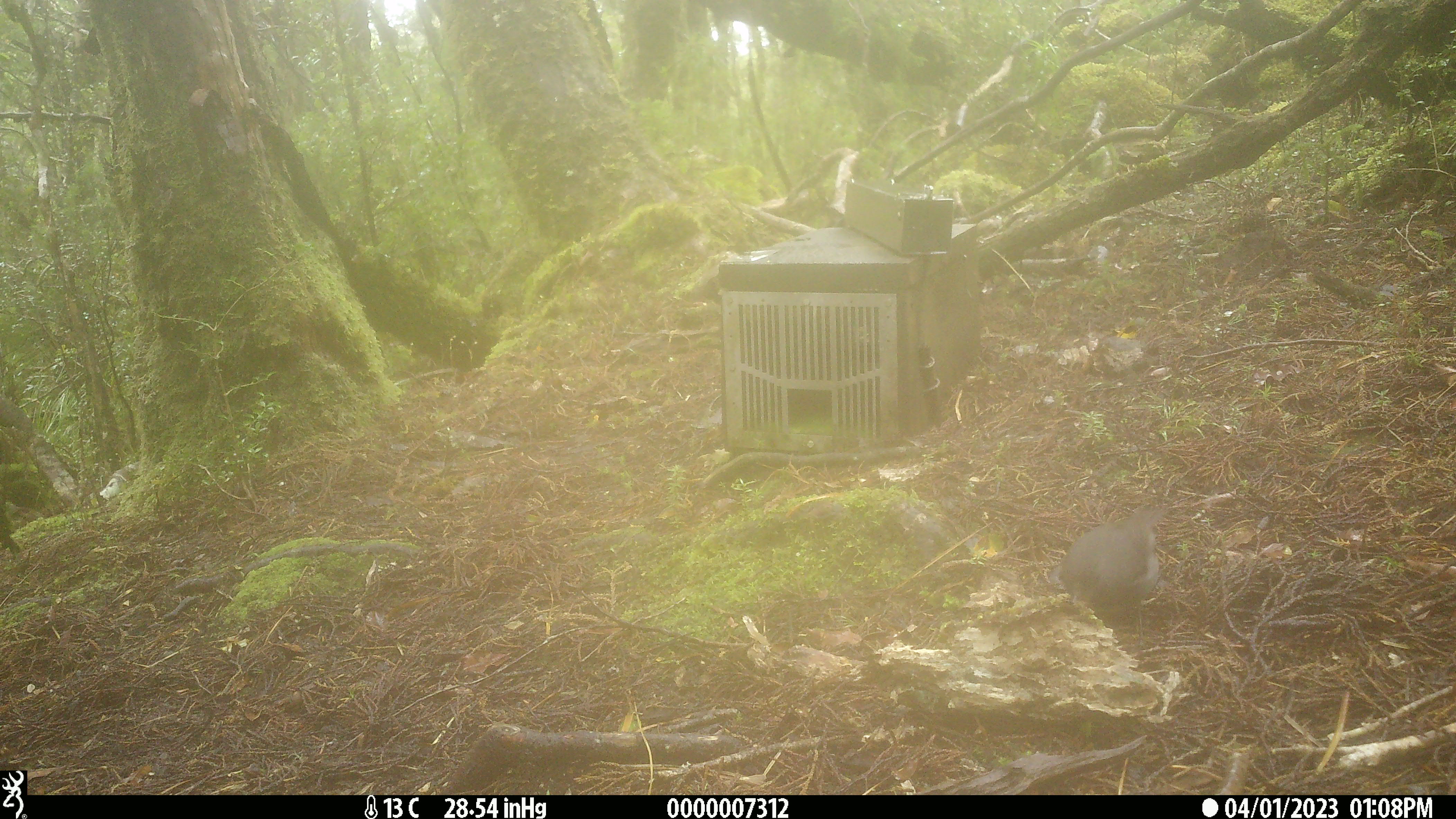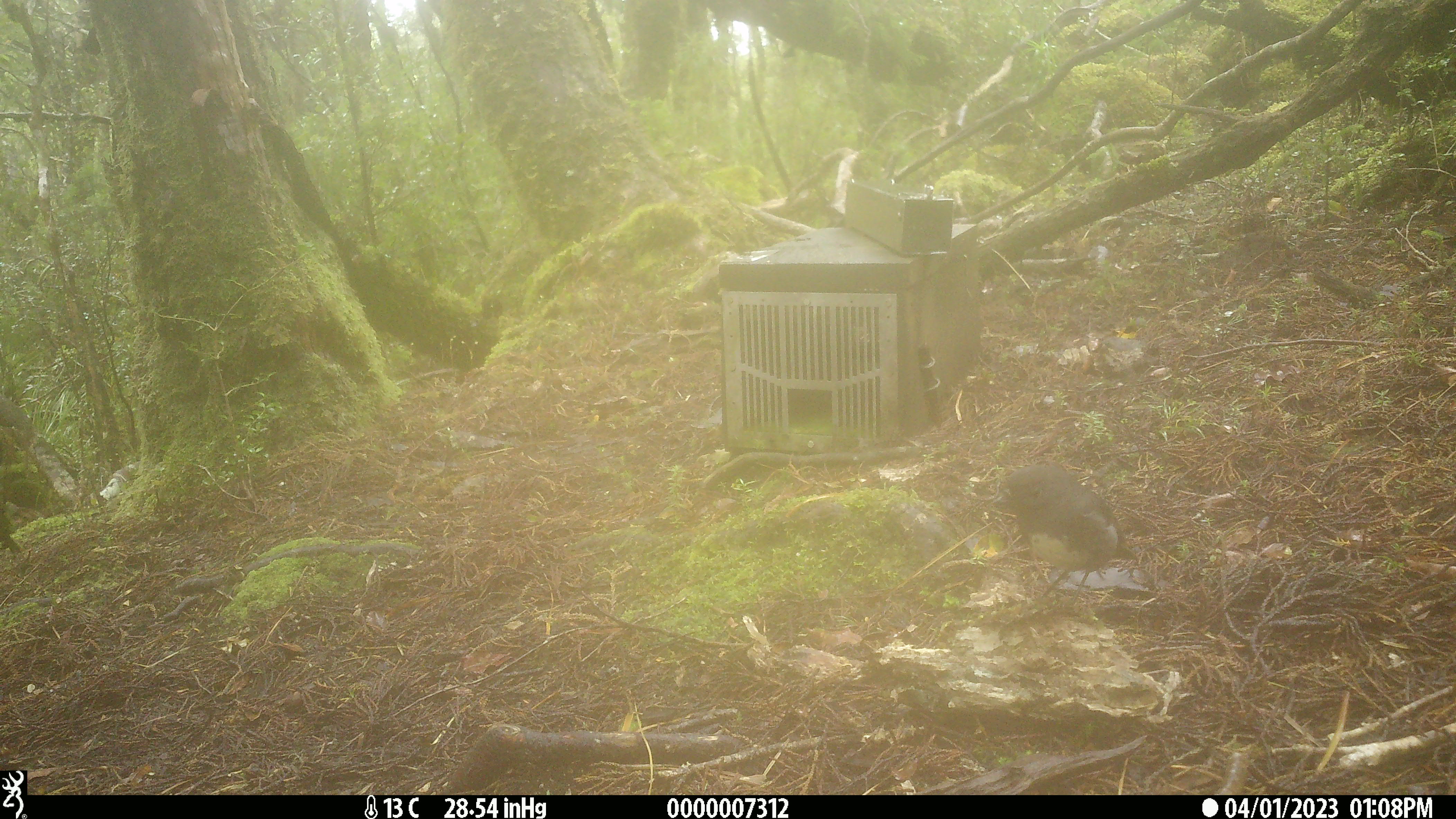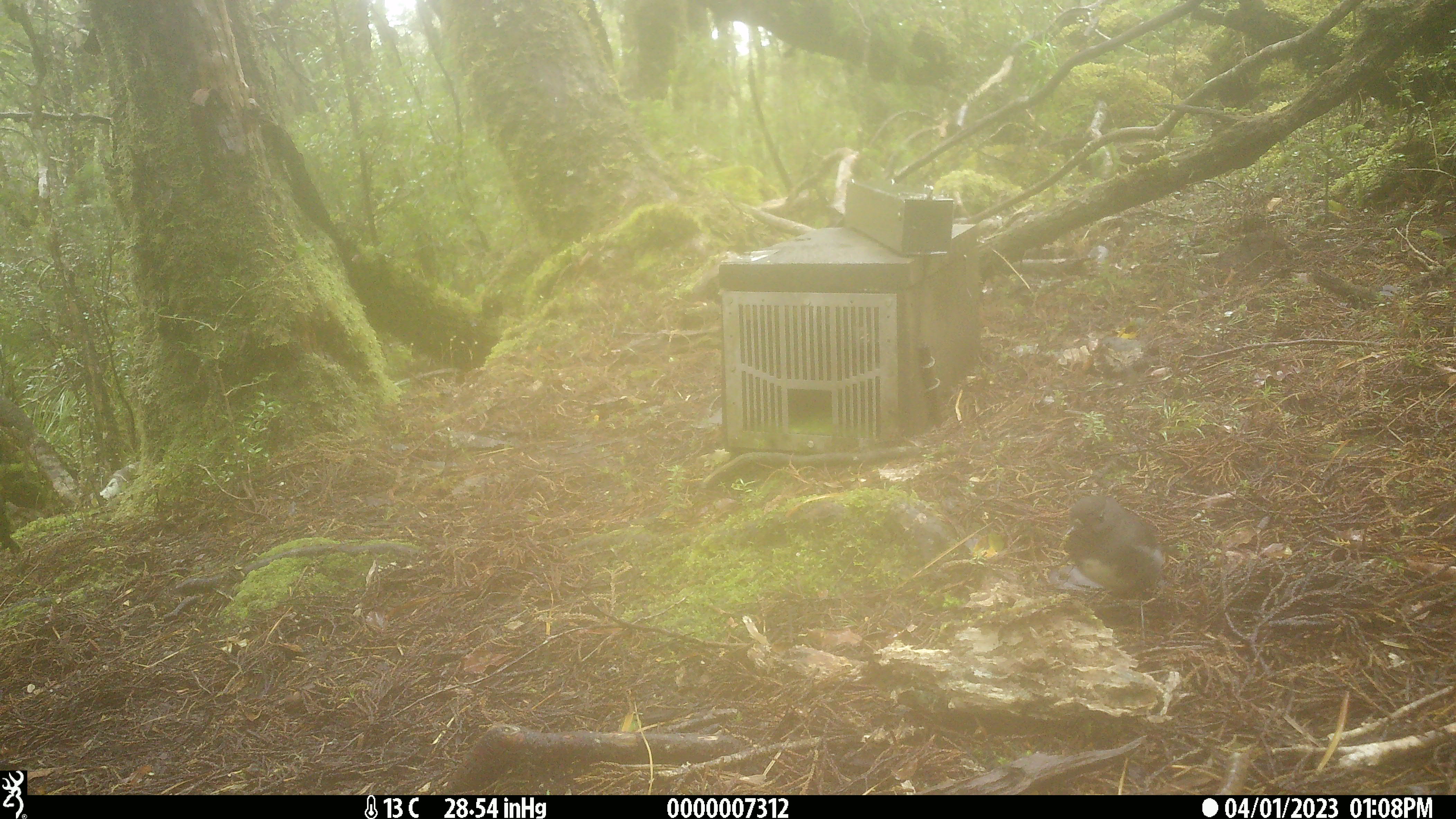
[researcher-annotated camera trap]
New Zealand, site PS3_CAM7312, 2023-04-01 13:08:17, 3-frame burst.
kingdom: Animalia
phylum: Chordata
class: Aves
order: Passeriformes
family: Petroicidae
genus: Petroica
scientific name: Petroica australis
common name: new zealand robin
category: robin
Robin (new zealand robin) (Petroica australis).